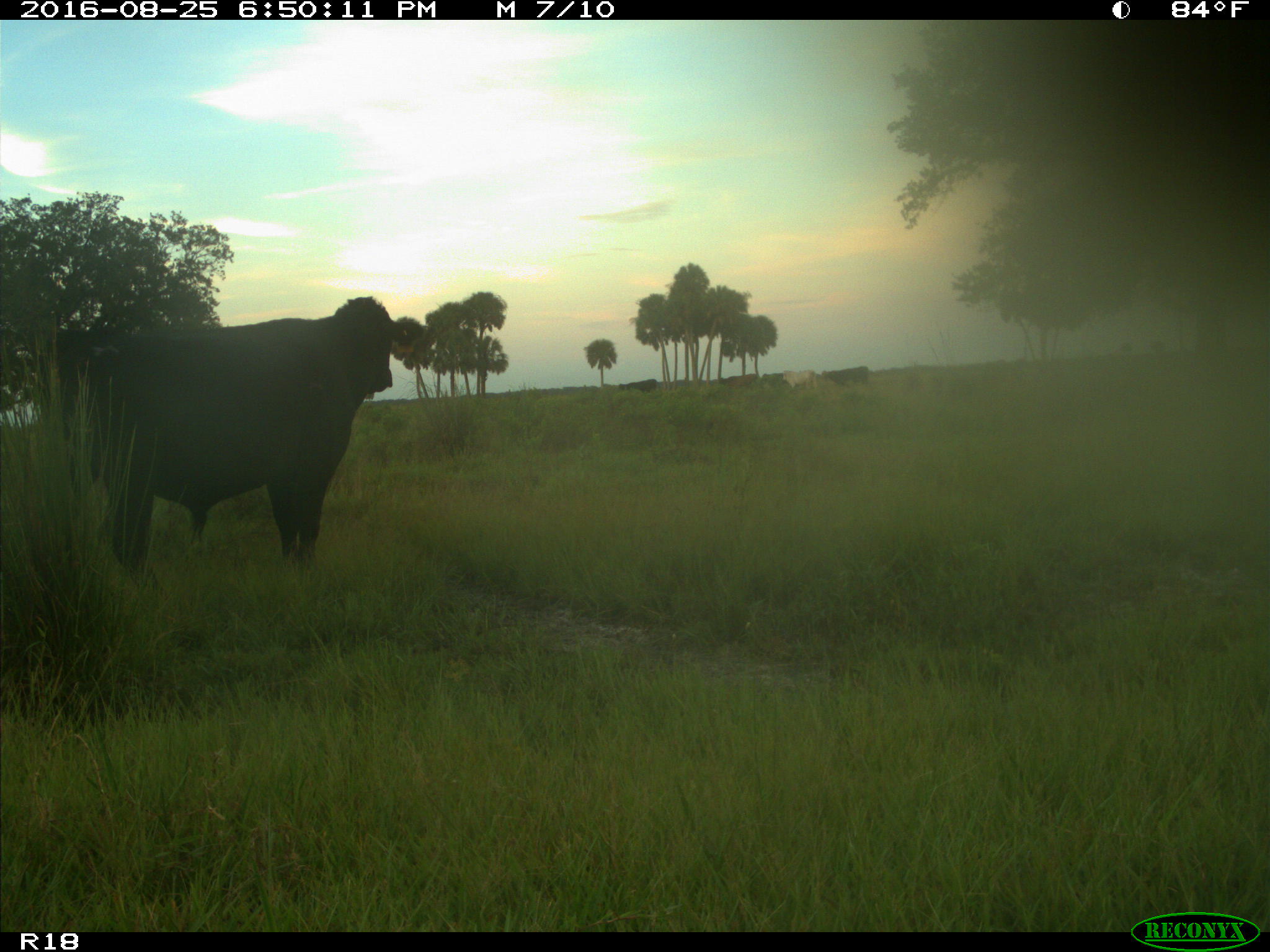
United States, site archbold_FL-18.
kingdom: Animalia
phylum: Chordata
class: Mammalia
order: Artiodactyla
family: Bovidae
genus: Bos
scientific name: Bos taurus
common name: domestic cow